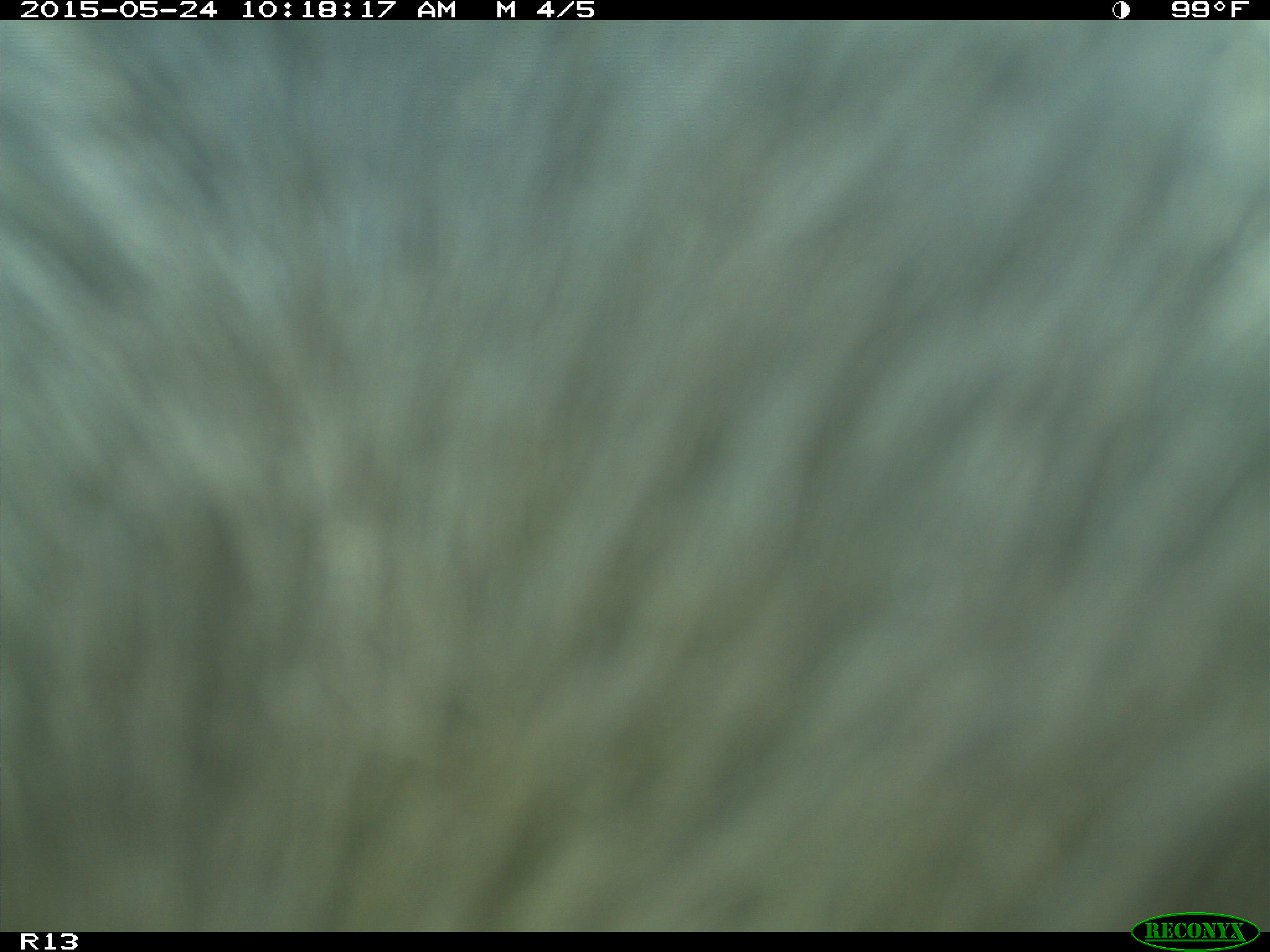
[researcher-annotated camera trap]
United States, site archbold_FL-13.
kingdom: Animalia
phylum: Chordata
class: Mammalia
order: Artiodactyla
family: Bovidae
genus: Bos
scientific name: Bos taurus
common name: domestic cow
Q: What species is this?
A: Bos taurus (domestic cow).